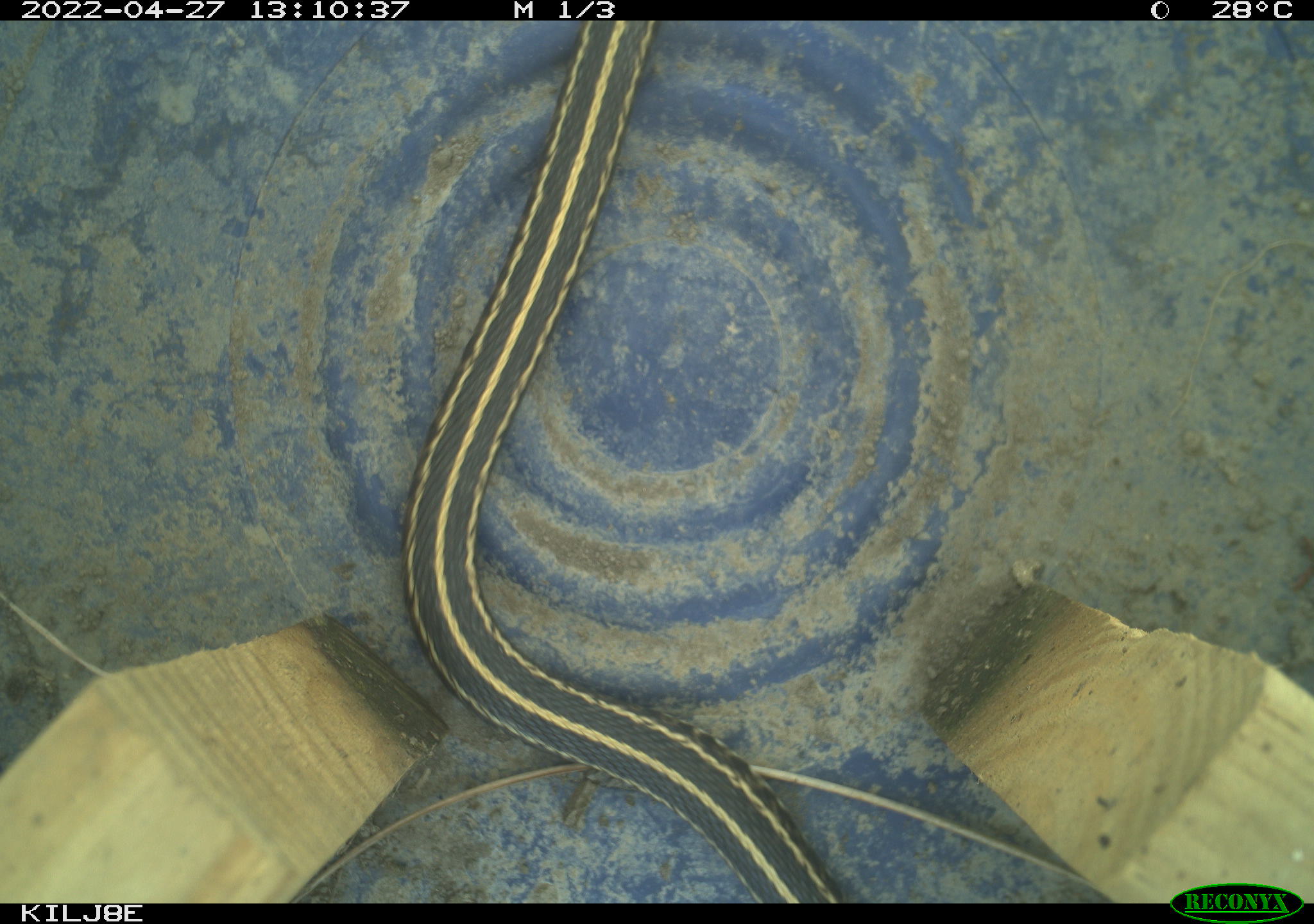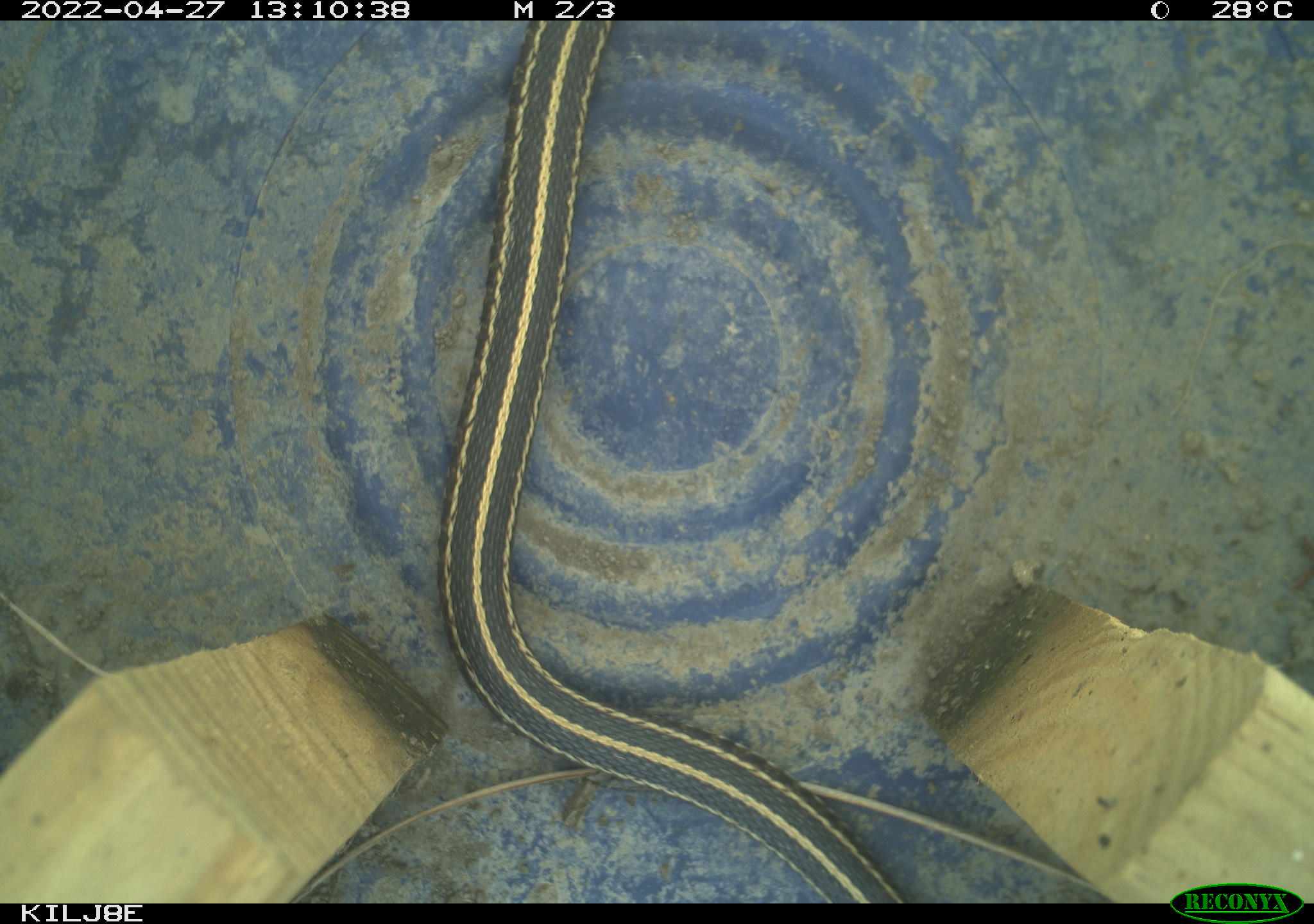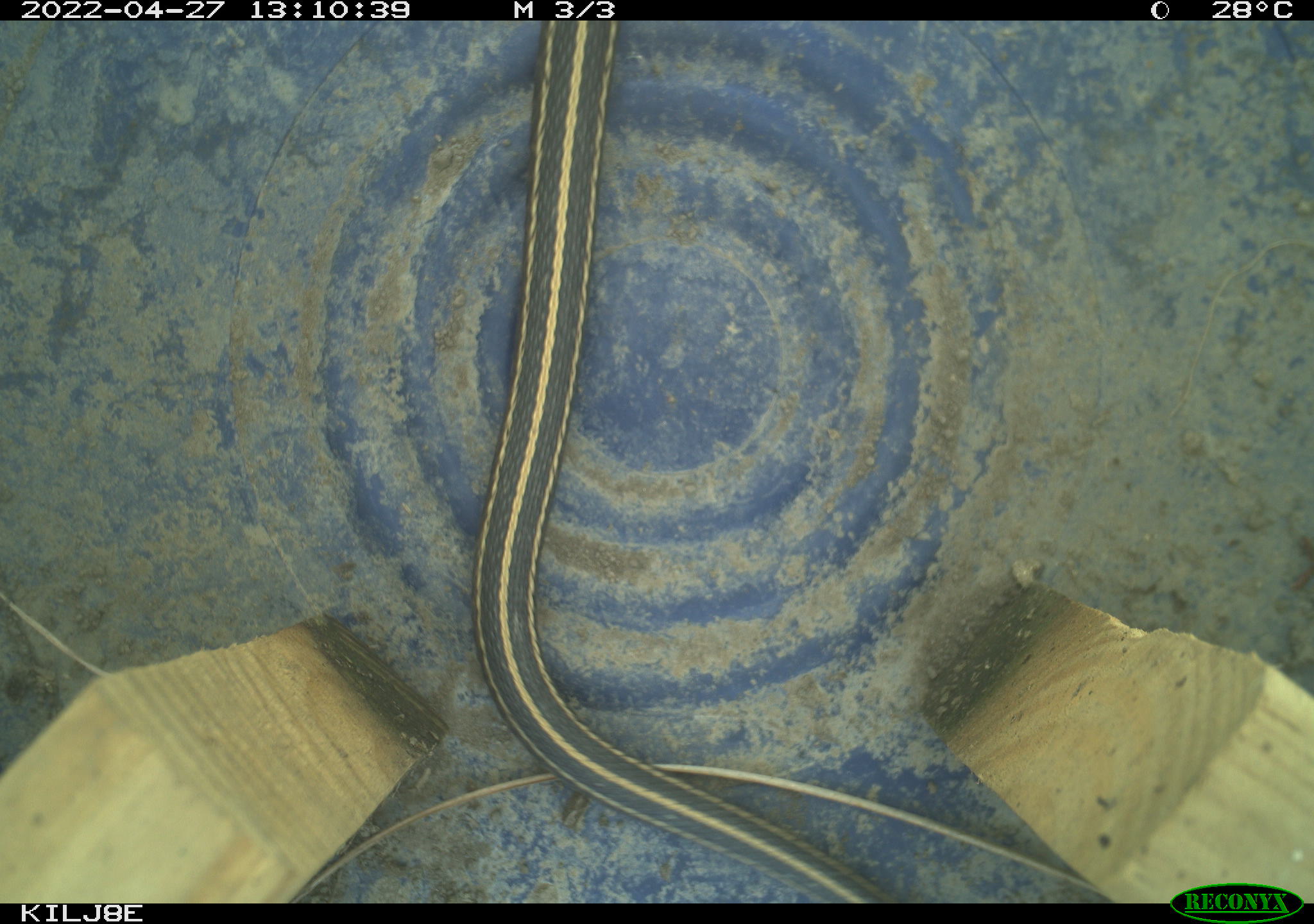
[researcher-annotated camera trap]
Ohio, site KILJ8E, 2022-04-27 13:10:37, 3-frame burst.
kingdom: Animalia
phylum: Chordata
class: Reptilia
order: Squamata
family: Colubridae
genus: Thamnophis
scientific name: Thamnophis sirtalis sirtalis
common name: eastern gartersnake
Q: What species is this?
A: Eastern gartersnake (Thamnophis sirtalis sirtalis).